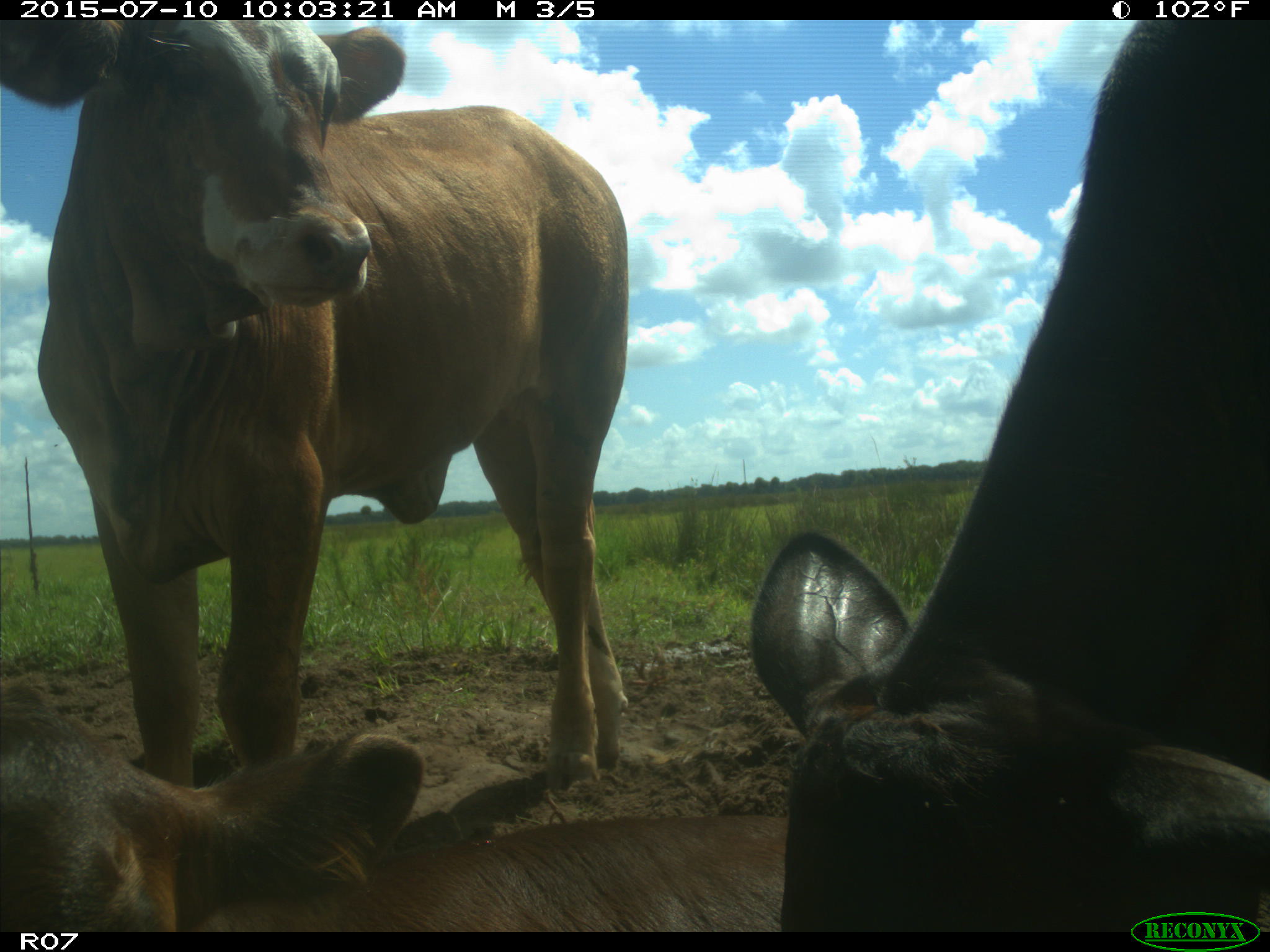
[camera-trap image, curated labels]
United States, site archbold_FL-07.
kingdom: Animalia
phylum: Chordata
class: Mammalia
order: Artiodactyla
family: Bovidae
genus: Bos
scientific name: Bos taurus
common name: domestic cow